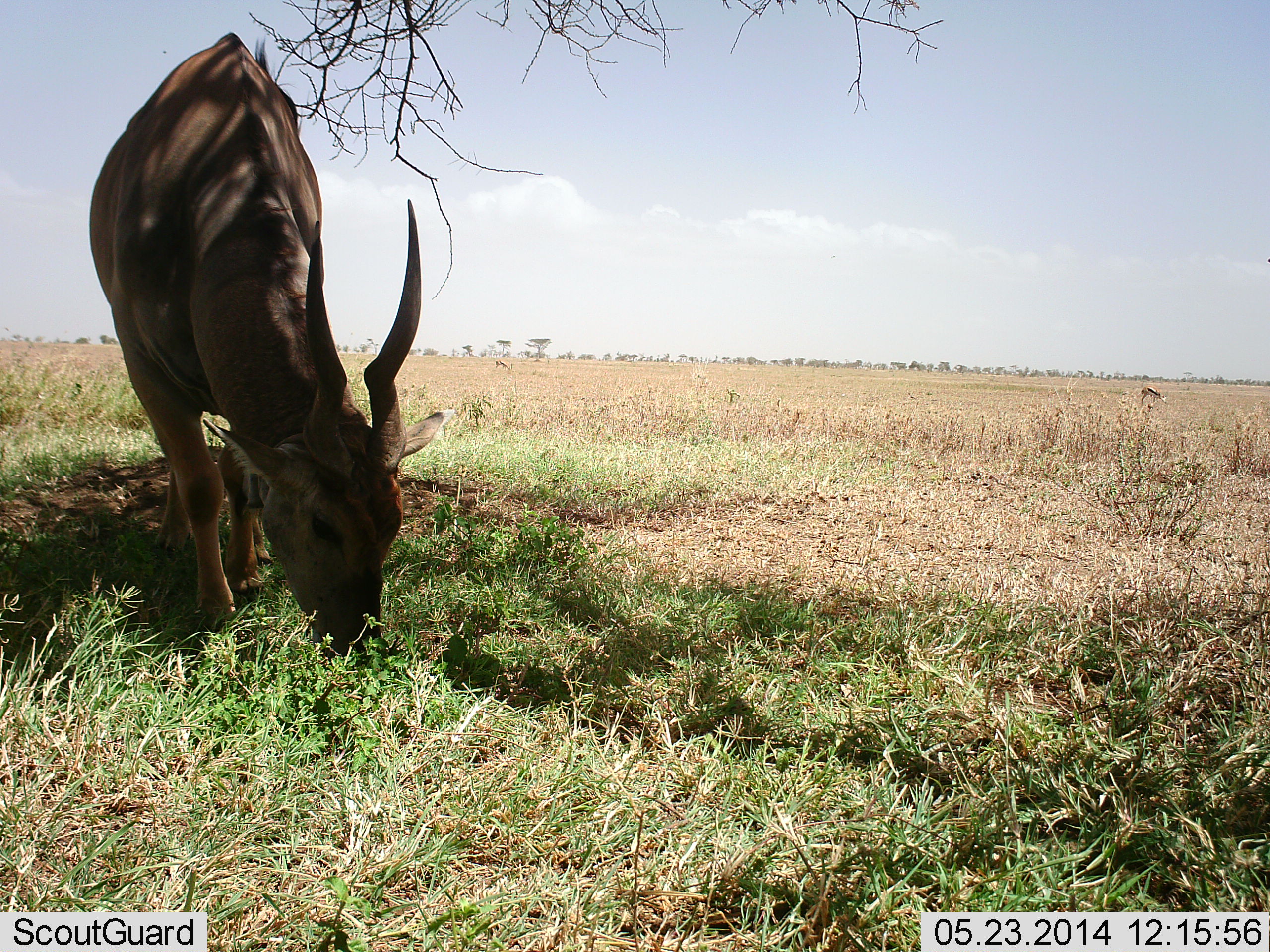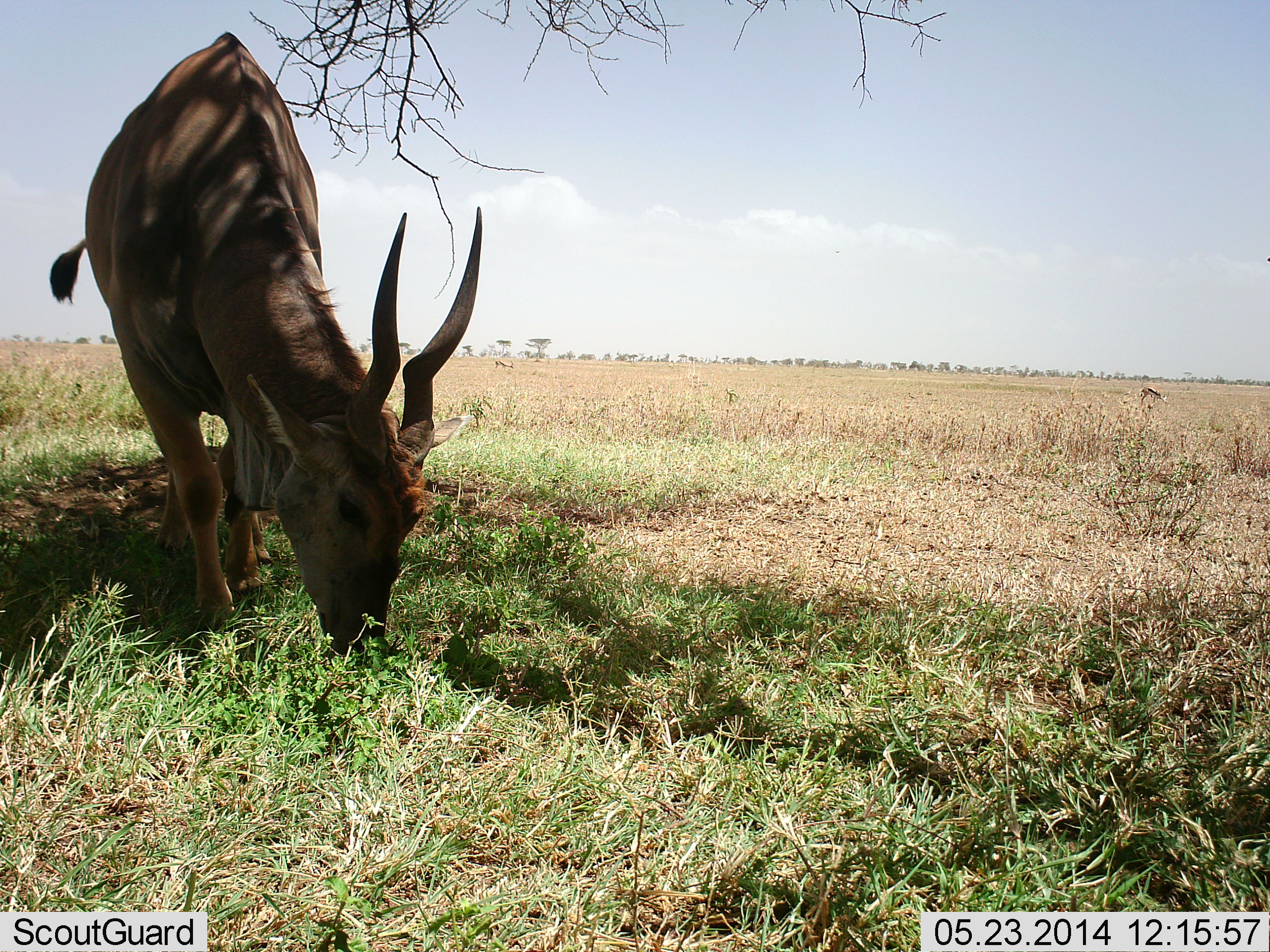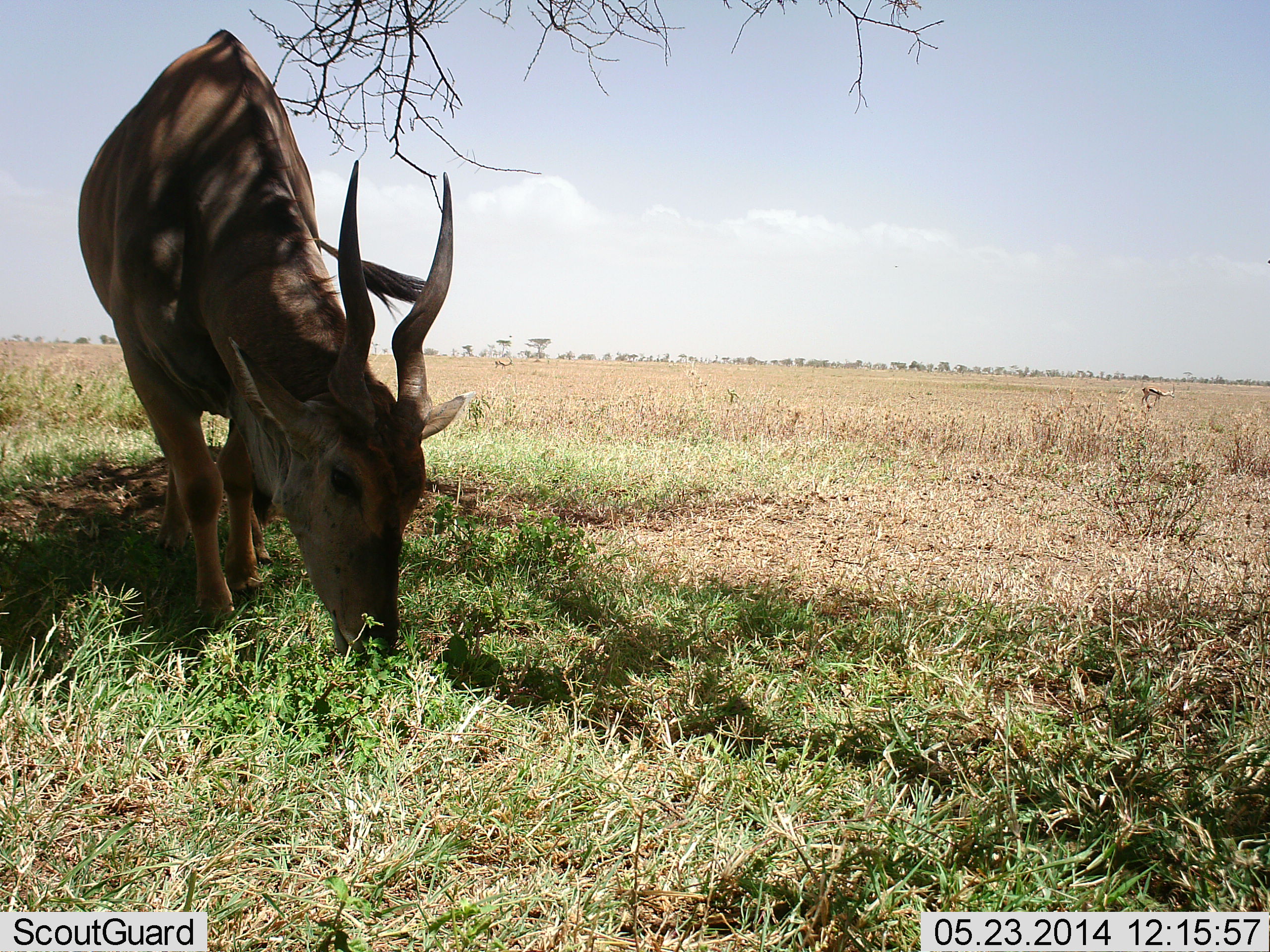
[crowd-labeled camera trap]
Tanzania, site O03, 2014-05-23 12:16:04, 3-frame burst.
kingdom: Animalia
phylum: Chordata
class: Mammalia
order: Artiodactyla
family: Bovidae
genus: Tragelaphus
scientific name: Tragelaphus oryx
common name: eland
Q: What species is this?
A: Eland (Tragelaphus oryx).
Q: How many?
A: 1.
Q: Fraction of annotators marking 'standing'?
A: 12%.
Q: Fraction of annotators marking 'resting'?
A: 0%.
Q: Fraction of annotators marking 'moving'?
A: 0%.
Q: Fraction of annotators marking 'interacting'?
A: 0%.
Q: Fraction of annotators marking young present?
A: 0%.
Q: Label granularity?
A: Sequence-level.